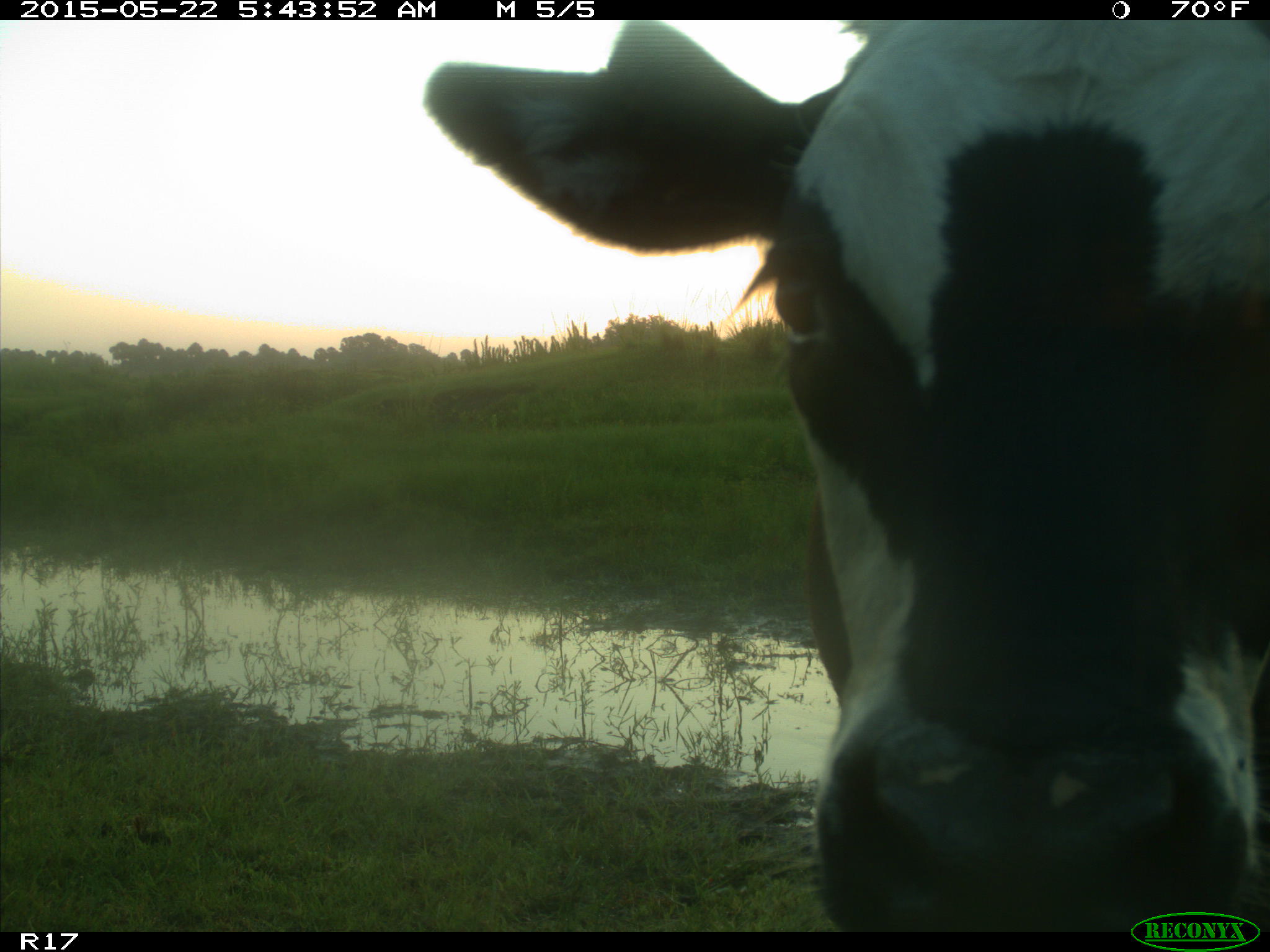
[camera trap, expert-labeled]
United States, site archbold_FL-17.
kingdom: Animalia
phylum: Chordata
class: Mammalia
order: Artiodactyla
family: Bovidae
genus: Bos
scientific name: Bos taurus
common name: domestic cow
Bos taurus (domestic cow).